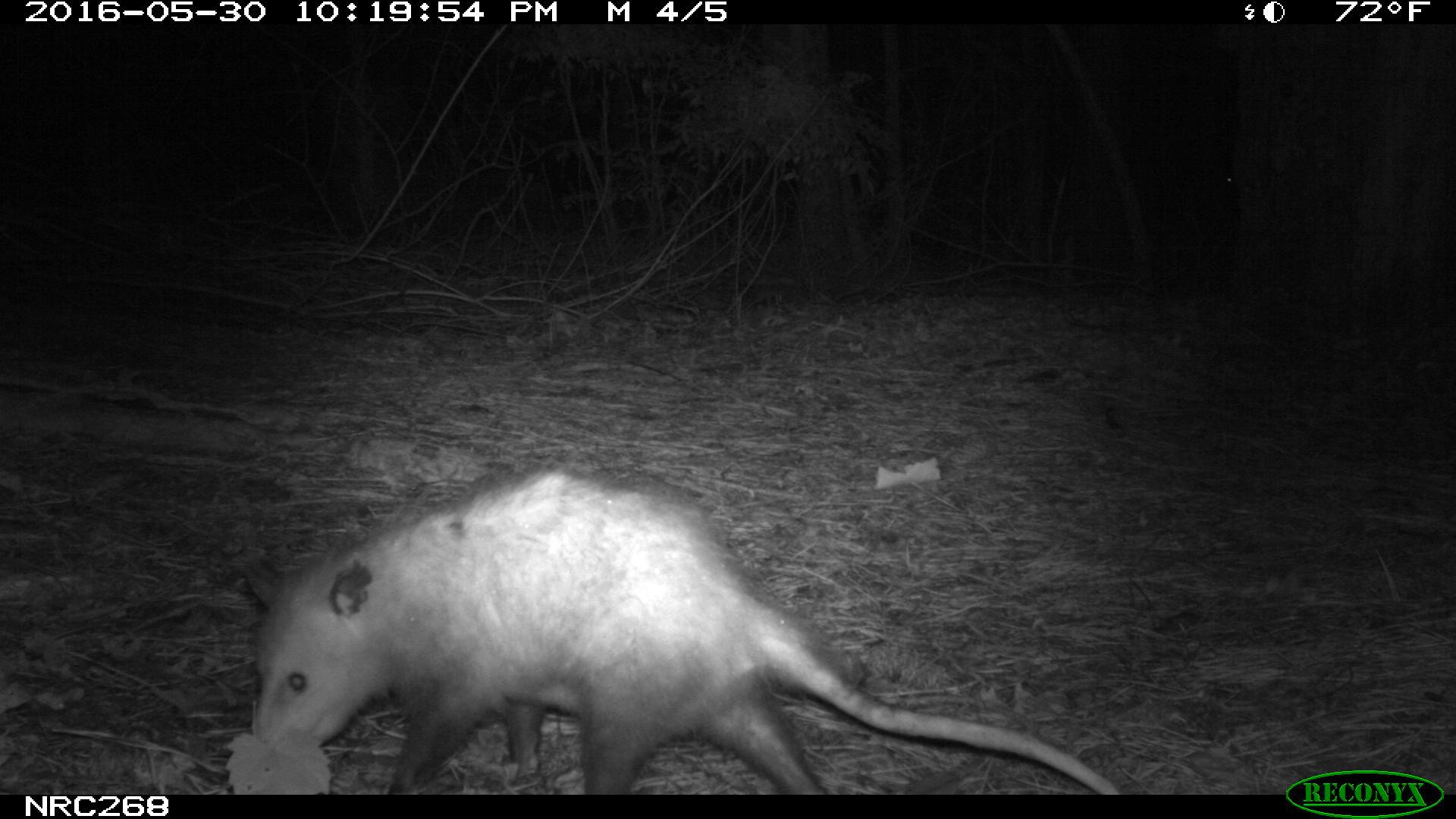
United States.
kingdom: Animalia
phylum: Chordata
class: Mammalia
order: Didelphimorphia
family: Didelphidae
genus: Didelphis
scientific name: Didelphis virginiana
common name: virginia opossum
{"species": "Virginia Opossum (Didelphis virginiana)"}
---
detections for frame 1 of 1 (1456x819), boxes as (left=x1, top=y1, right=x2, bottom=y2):
Virginia Opossum: (left=224, top=454, right=1135, bottom=788)